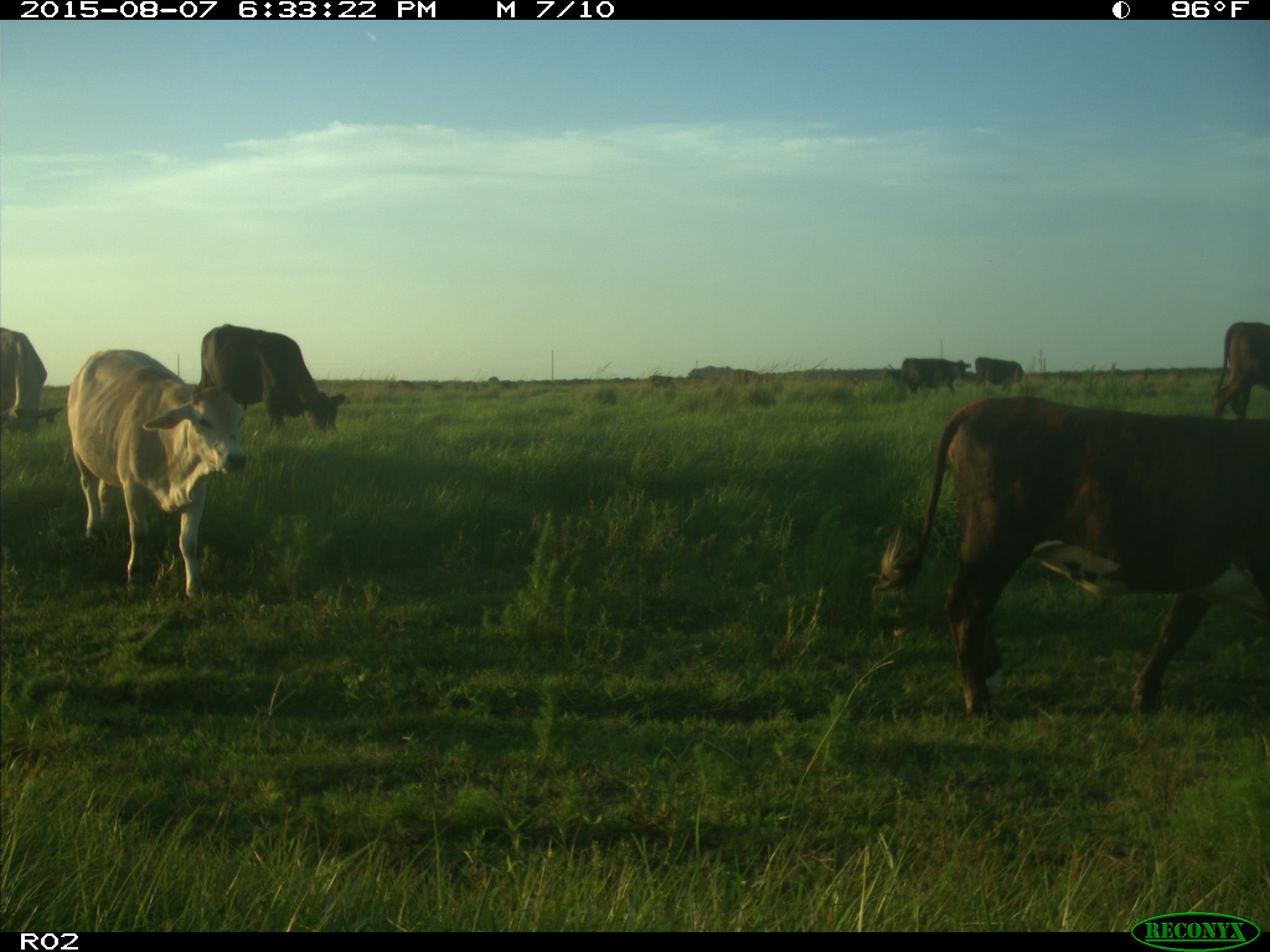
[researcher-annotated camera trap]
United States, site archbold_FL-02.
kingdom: Animalia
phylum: Chordata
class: Mammalia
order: Artiodactyla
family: Bovidae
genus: Bos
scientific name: Bos taurus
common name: domestic cow